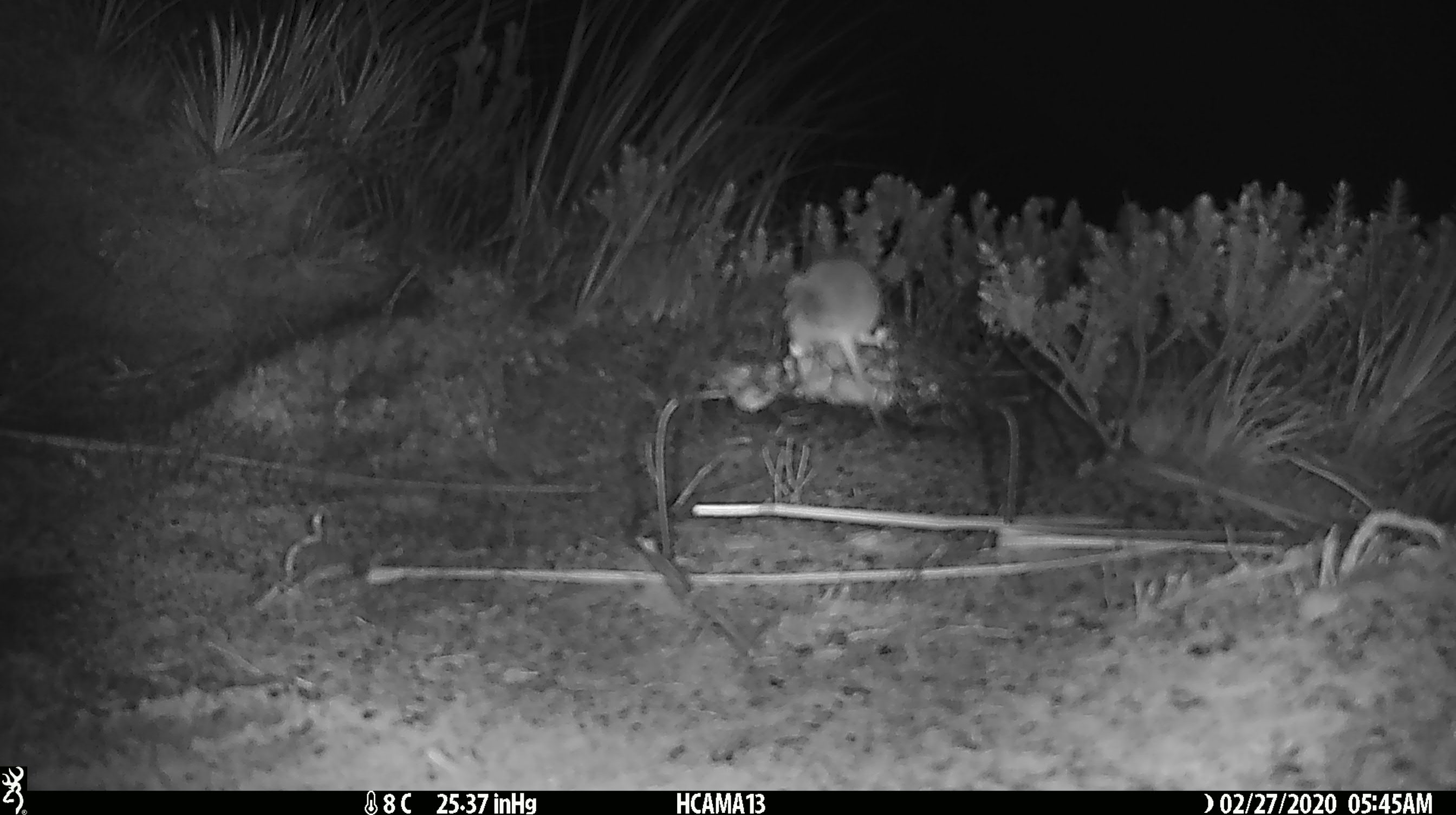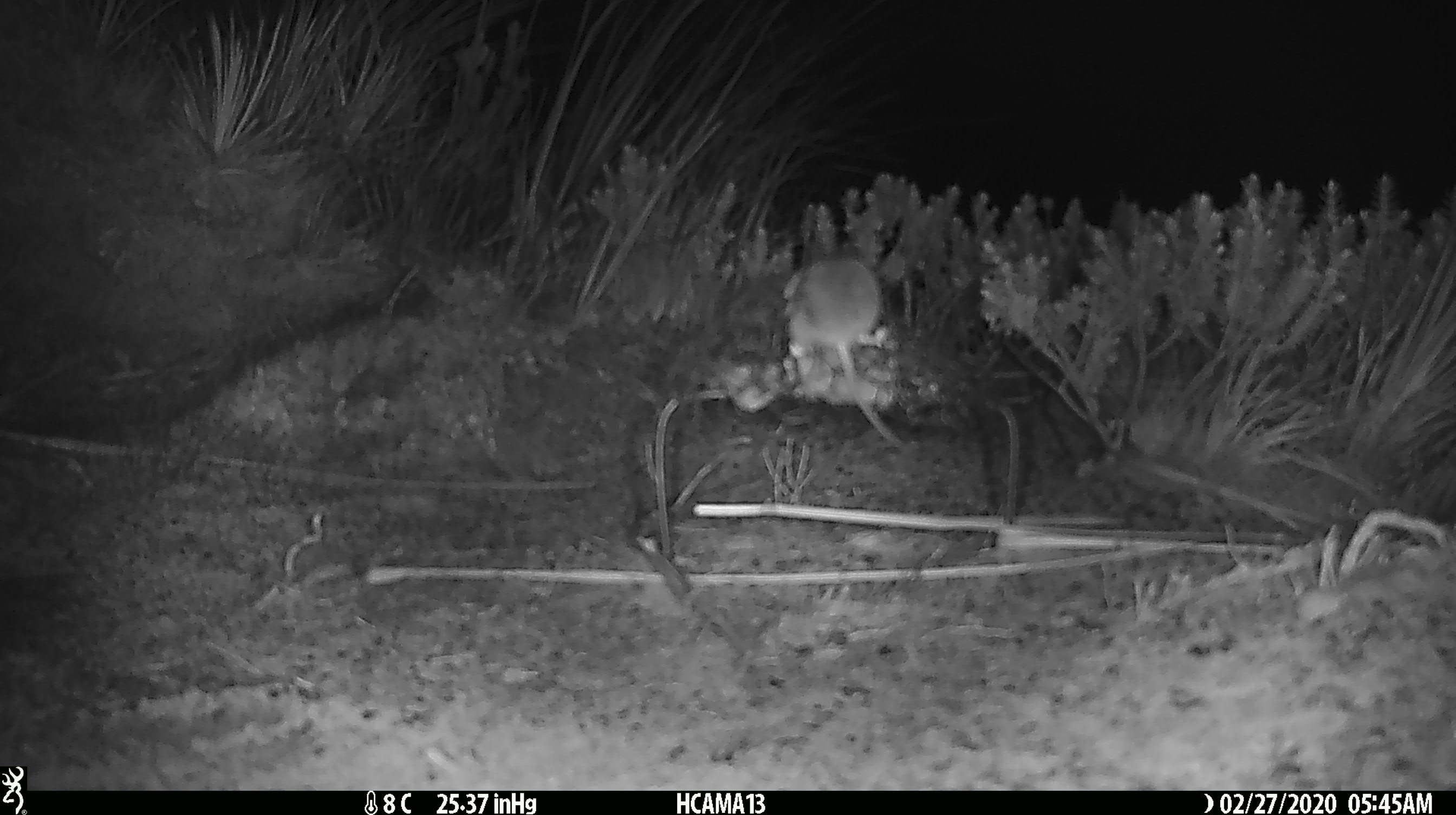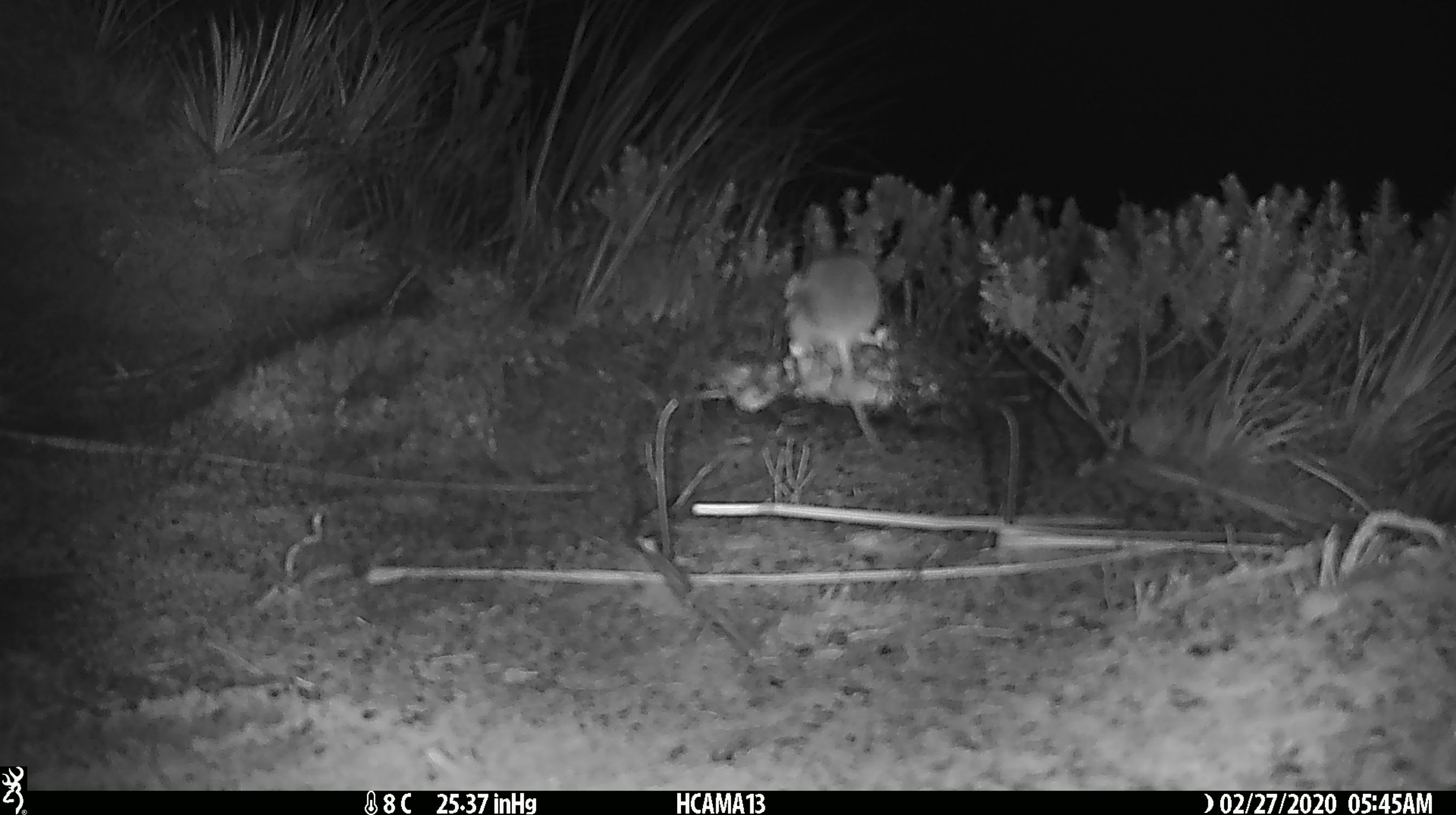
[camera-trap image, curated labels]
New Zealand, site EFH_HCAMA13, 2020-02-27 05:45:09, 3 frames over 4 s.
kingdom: Animalia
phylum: Chordata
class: Mammalia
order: Rodentia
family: Muridae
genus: Mus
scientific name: Mus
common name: mouse